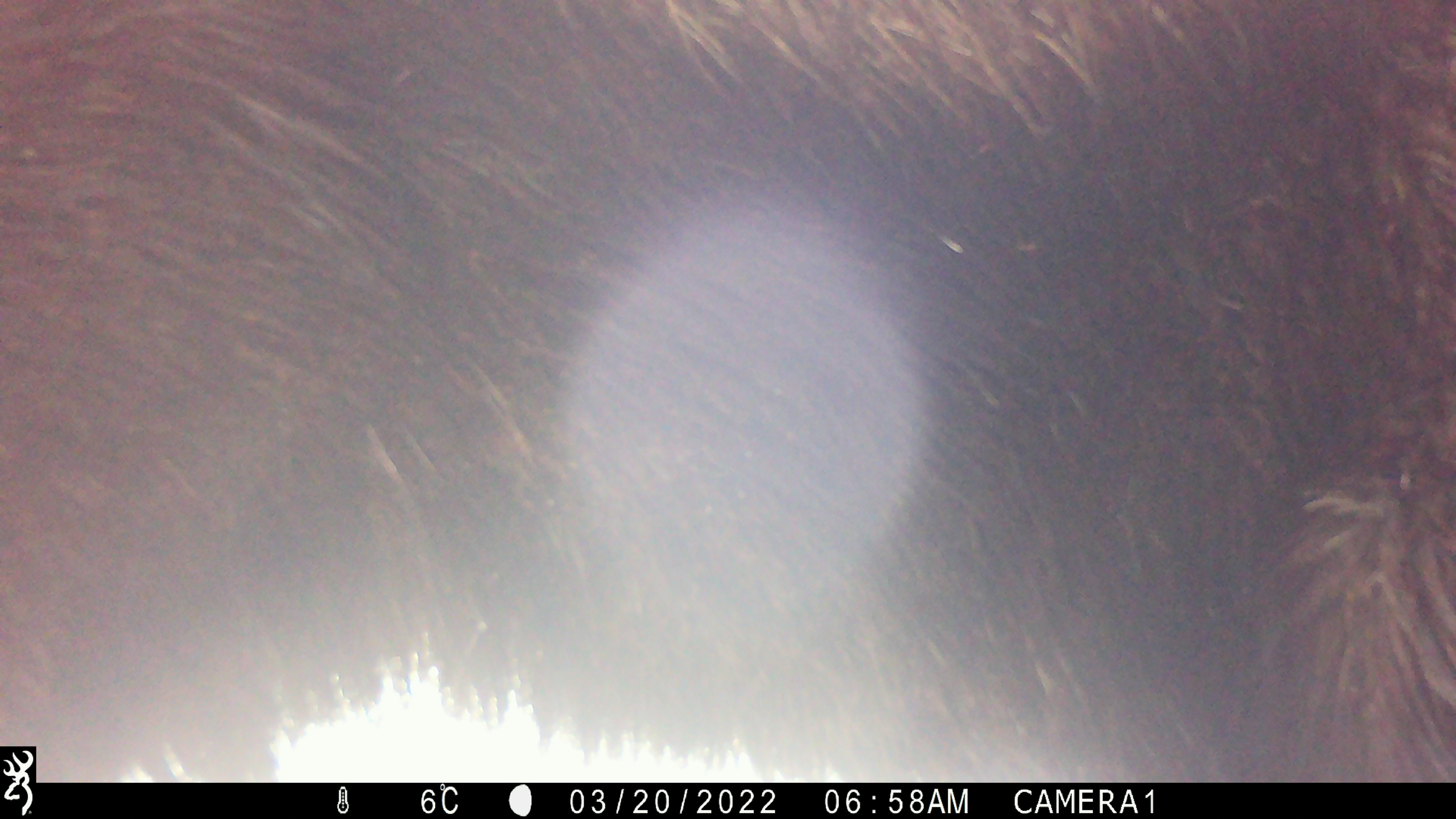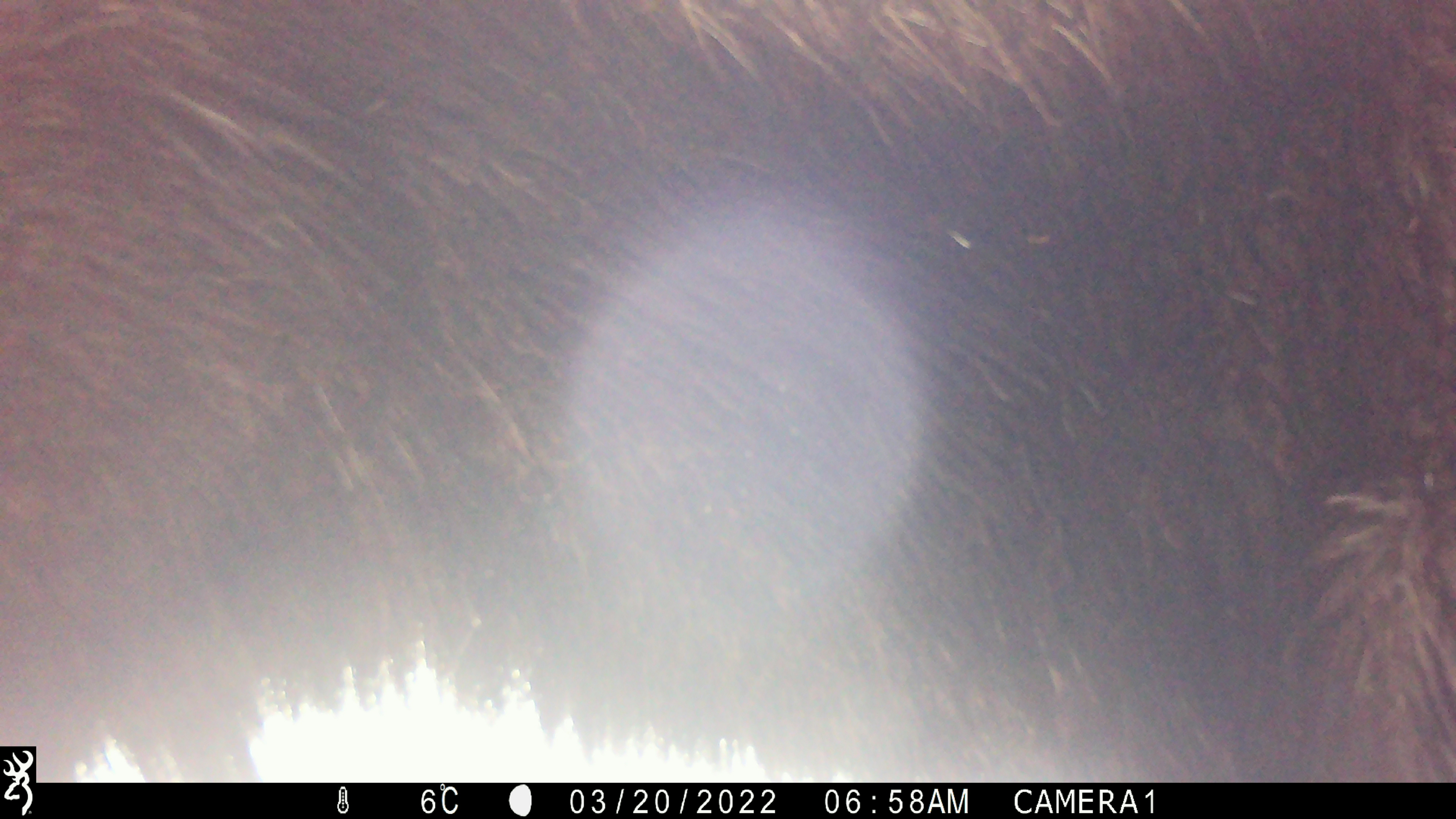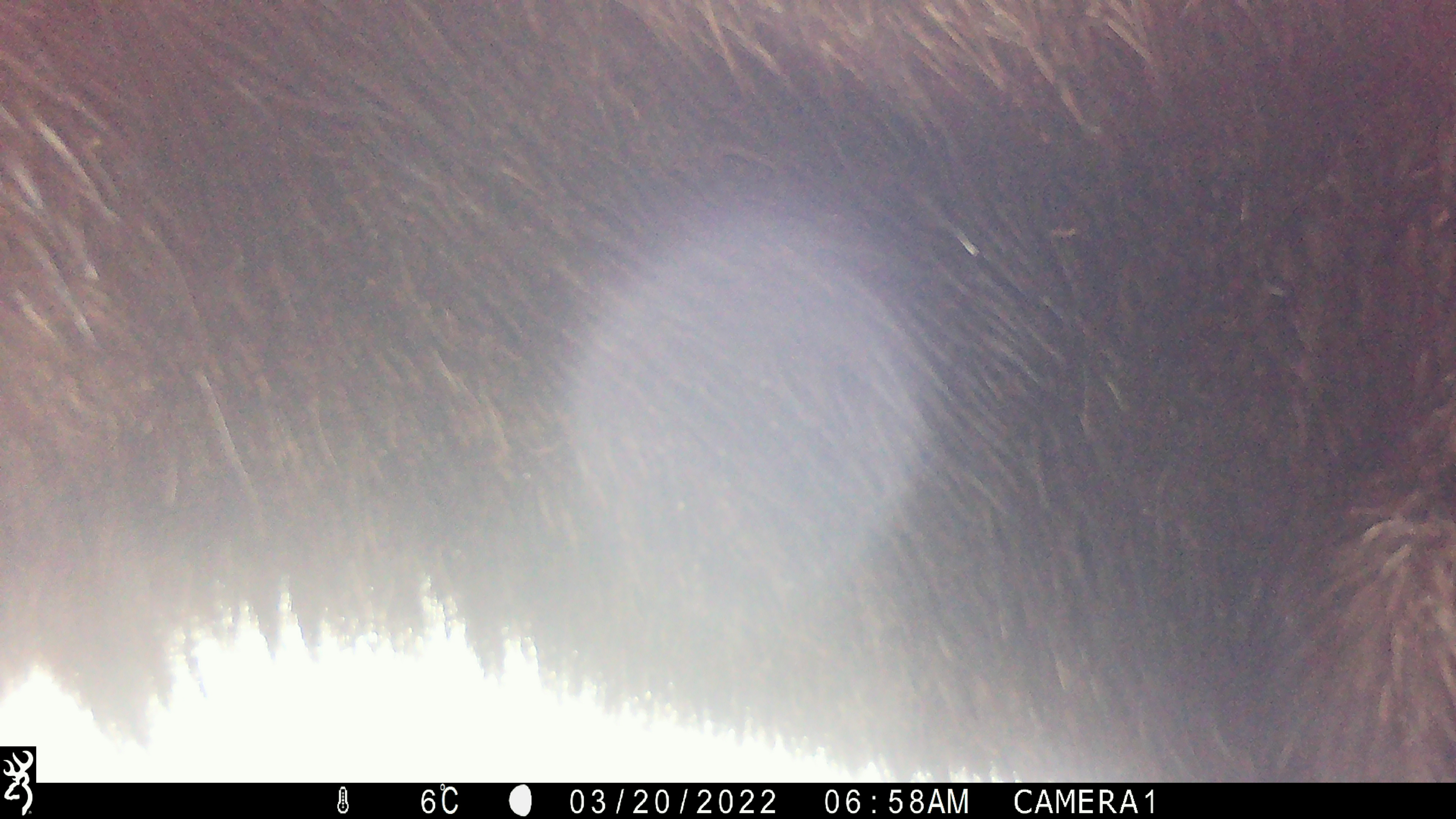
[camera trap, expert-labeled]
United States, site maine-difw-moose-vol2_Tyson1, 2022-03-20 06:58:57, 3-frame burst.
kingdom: Animalia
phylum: Chordata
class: Mammalia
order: Artiodactyla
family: Cervidae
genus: Alces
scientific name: Alces alces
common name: moose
Moose (Alces alces).